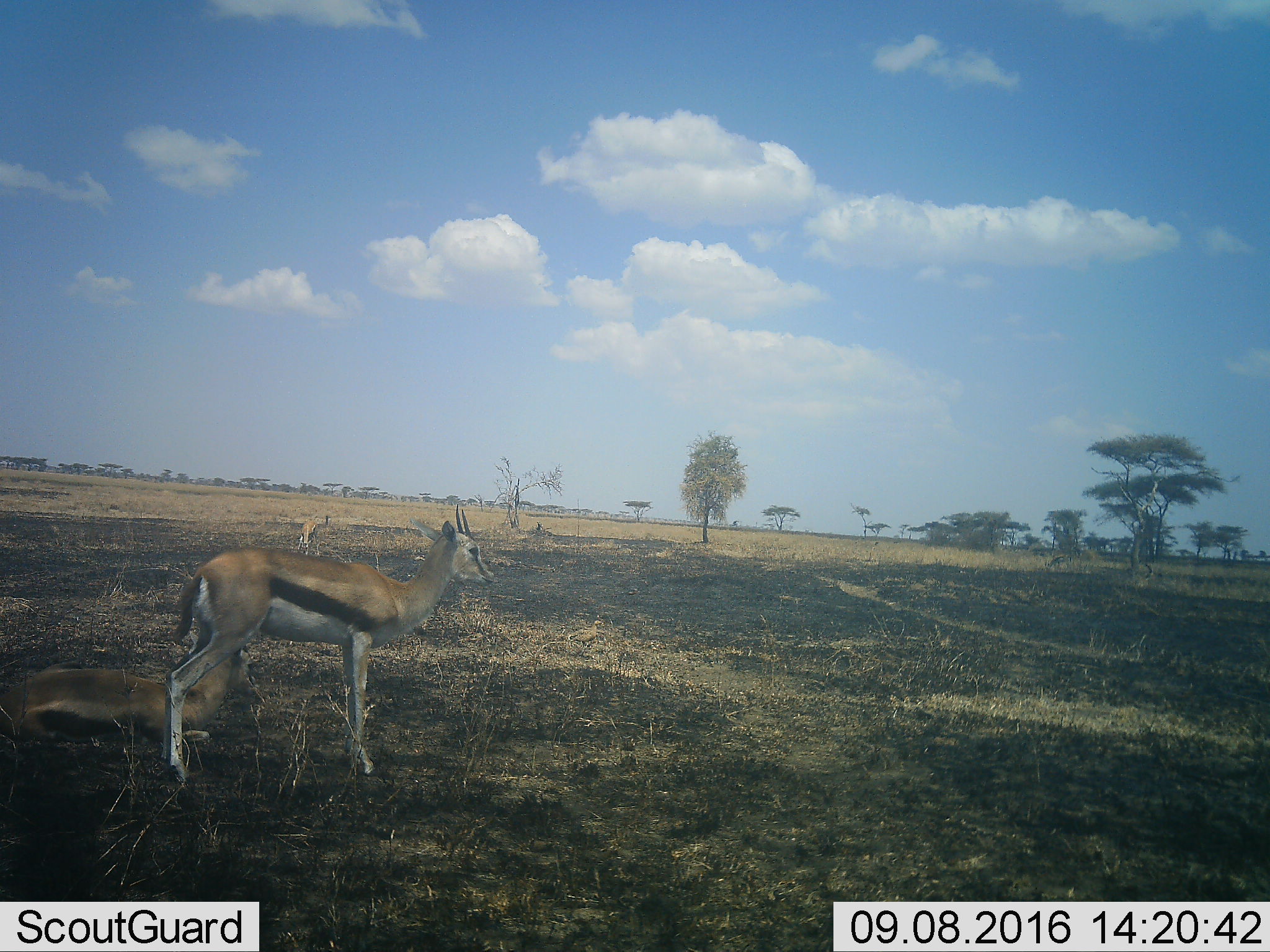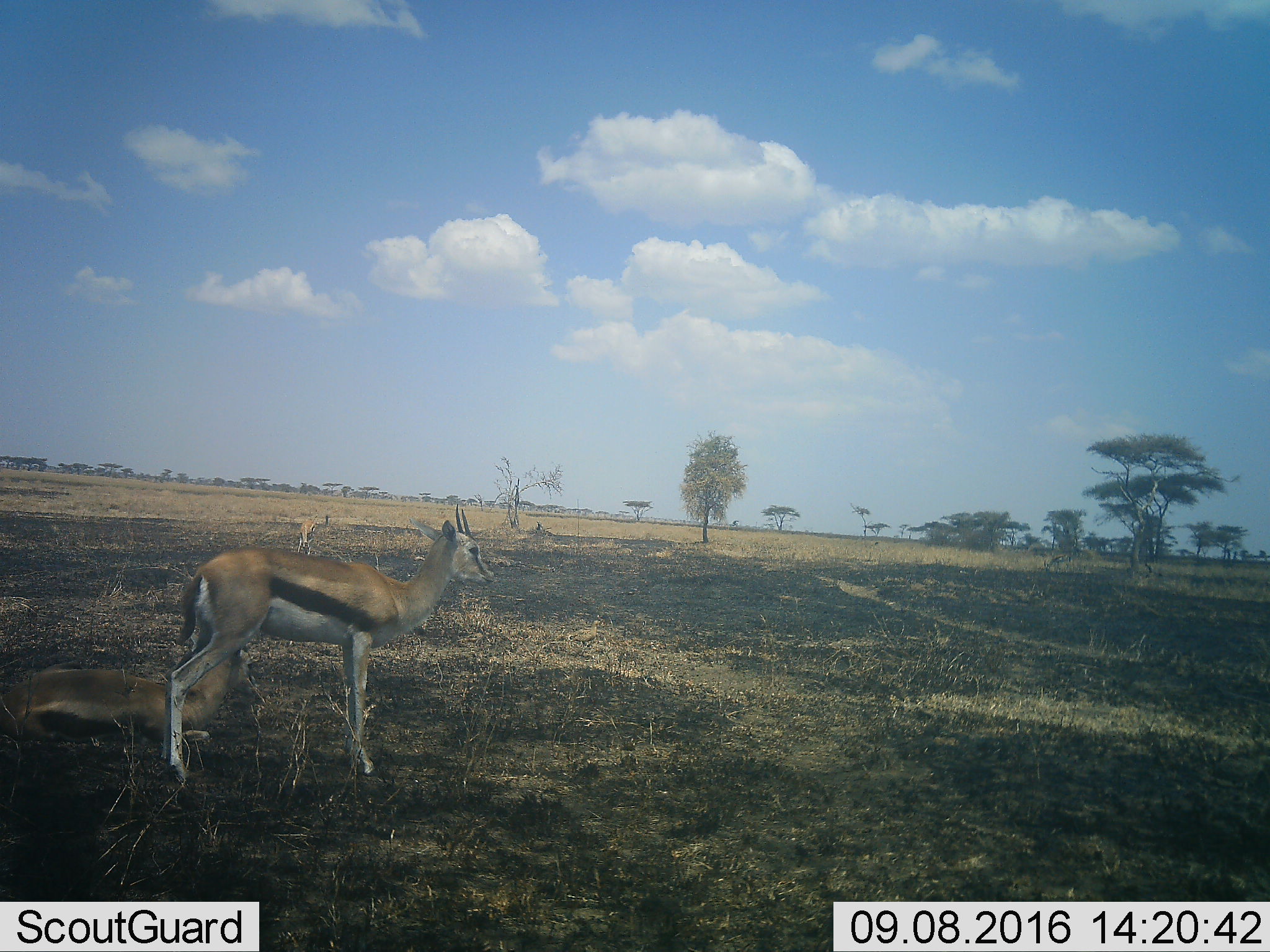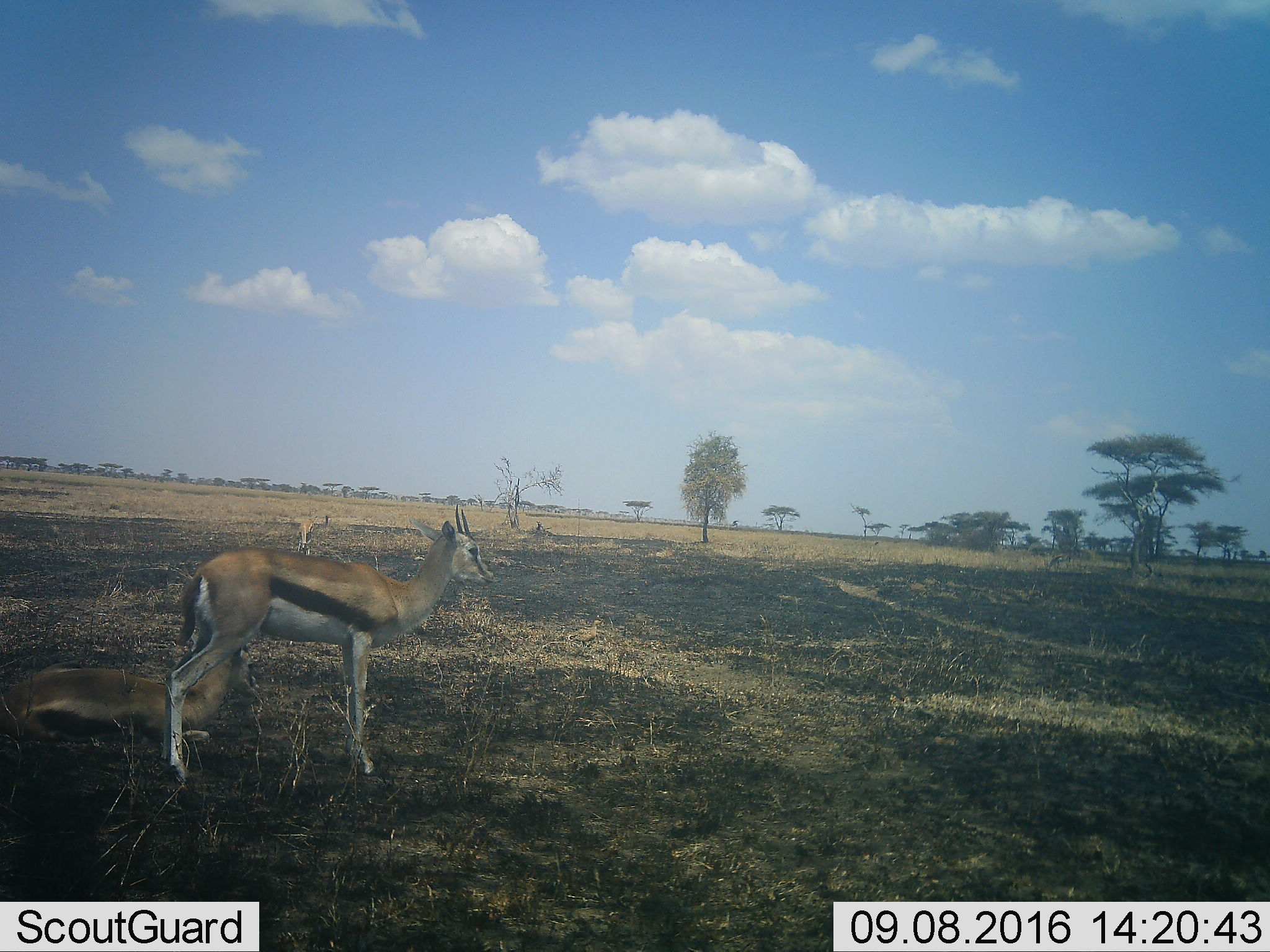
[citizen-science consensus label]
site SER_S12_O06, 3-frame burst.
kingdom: Animalia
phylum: Chordata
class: Mammalia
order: Artiodactyla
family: Bovidae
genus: Eudorcas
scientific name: Eudorcas thomsonii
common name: thomson's gazelle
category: gazellethomsons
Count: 3.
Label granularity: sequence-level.